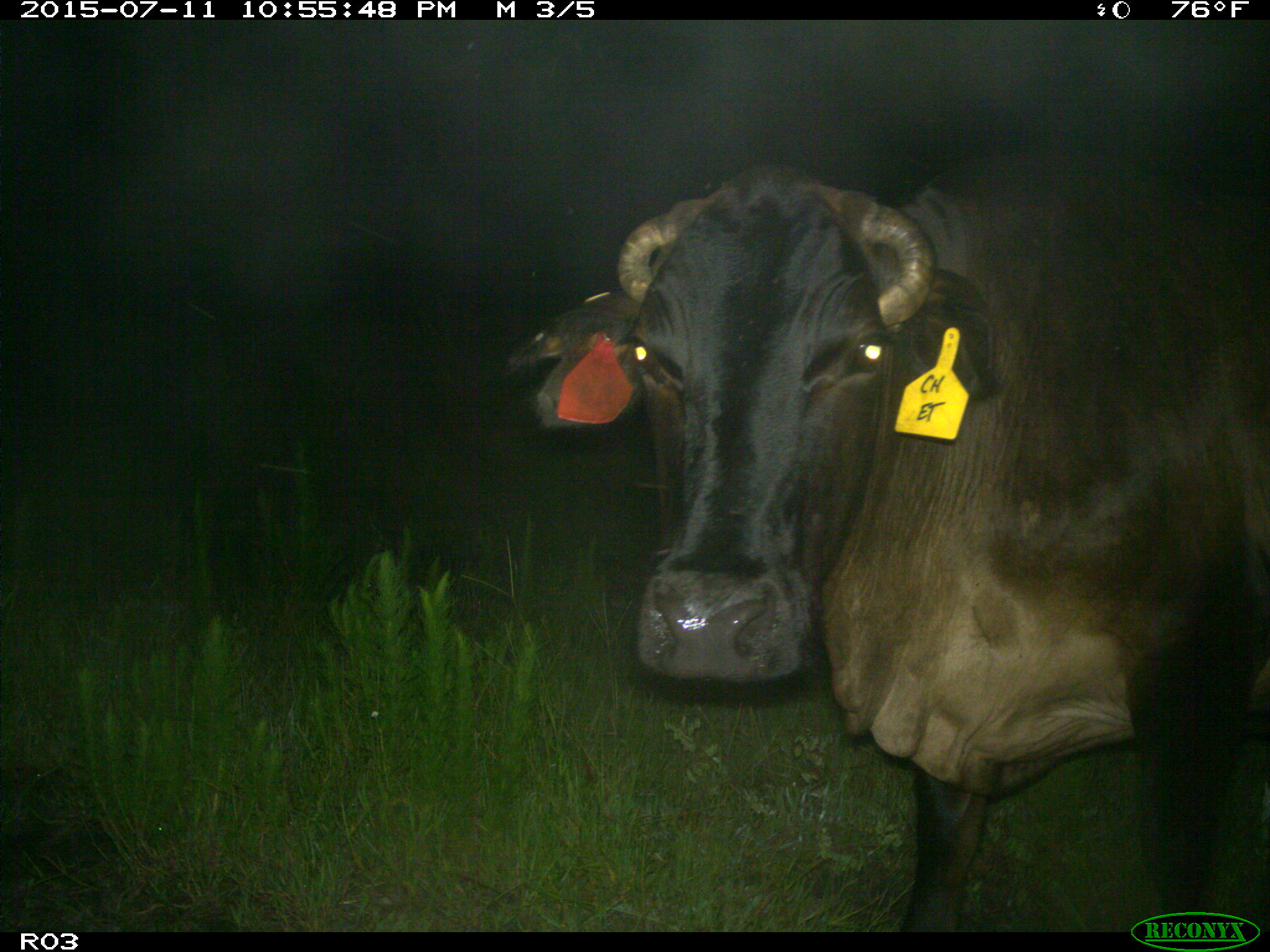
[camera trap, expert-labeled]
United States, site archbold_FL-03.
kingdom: Animalia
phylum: Chordata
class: Mammalia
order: Artiodactyla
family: Bovidae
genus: Bos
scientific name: Bos taurus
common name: domestic cow